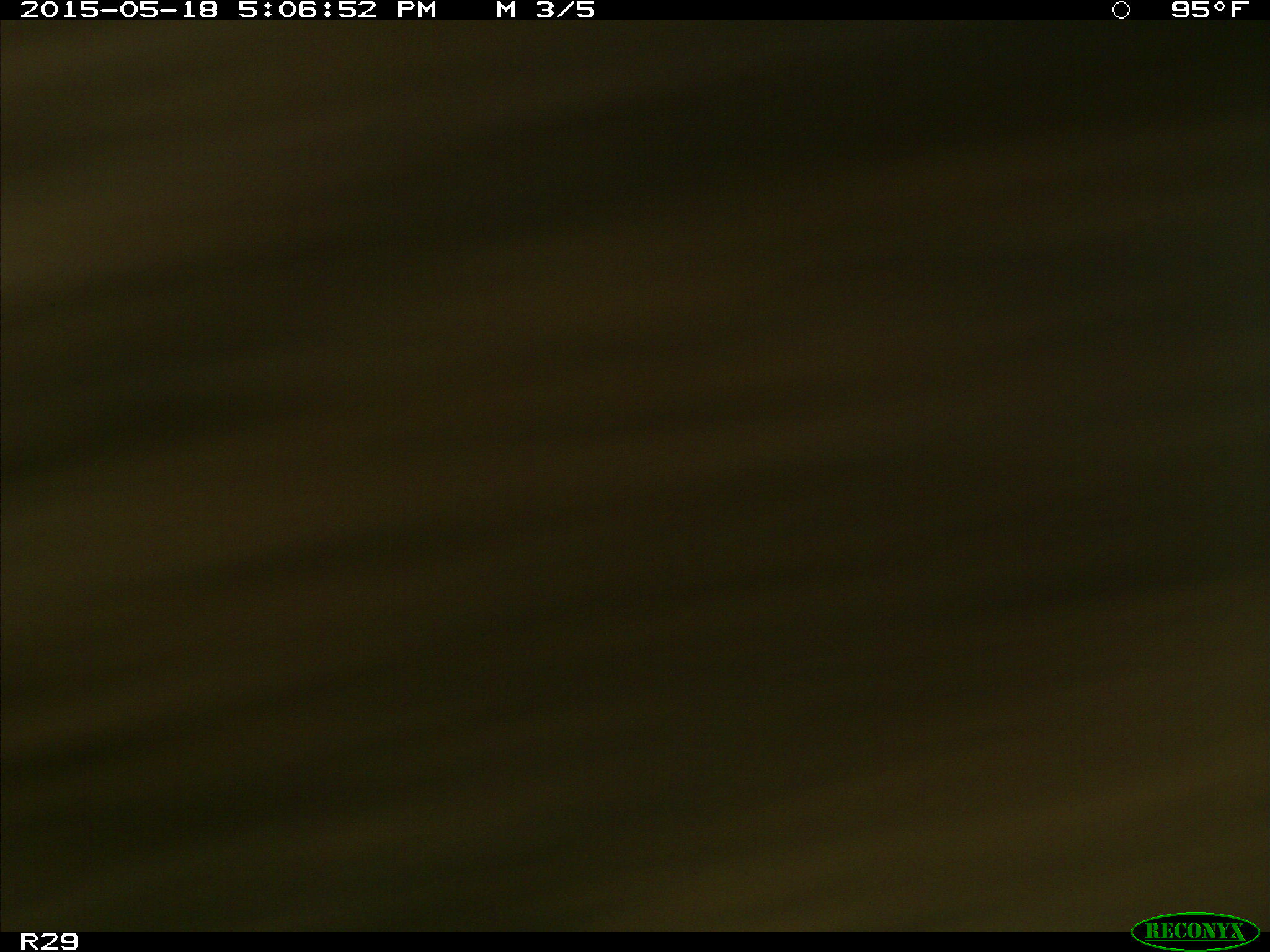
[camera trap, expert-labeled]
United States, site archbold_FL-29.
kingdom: Animalia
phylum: Chordata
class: Mammalia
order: Artiodactyla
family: Bovidae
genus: Bos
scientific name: Bos taurus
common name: domestic cow